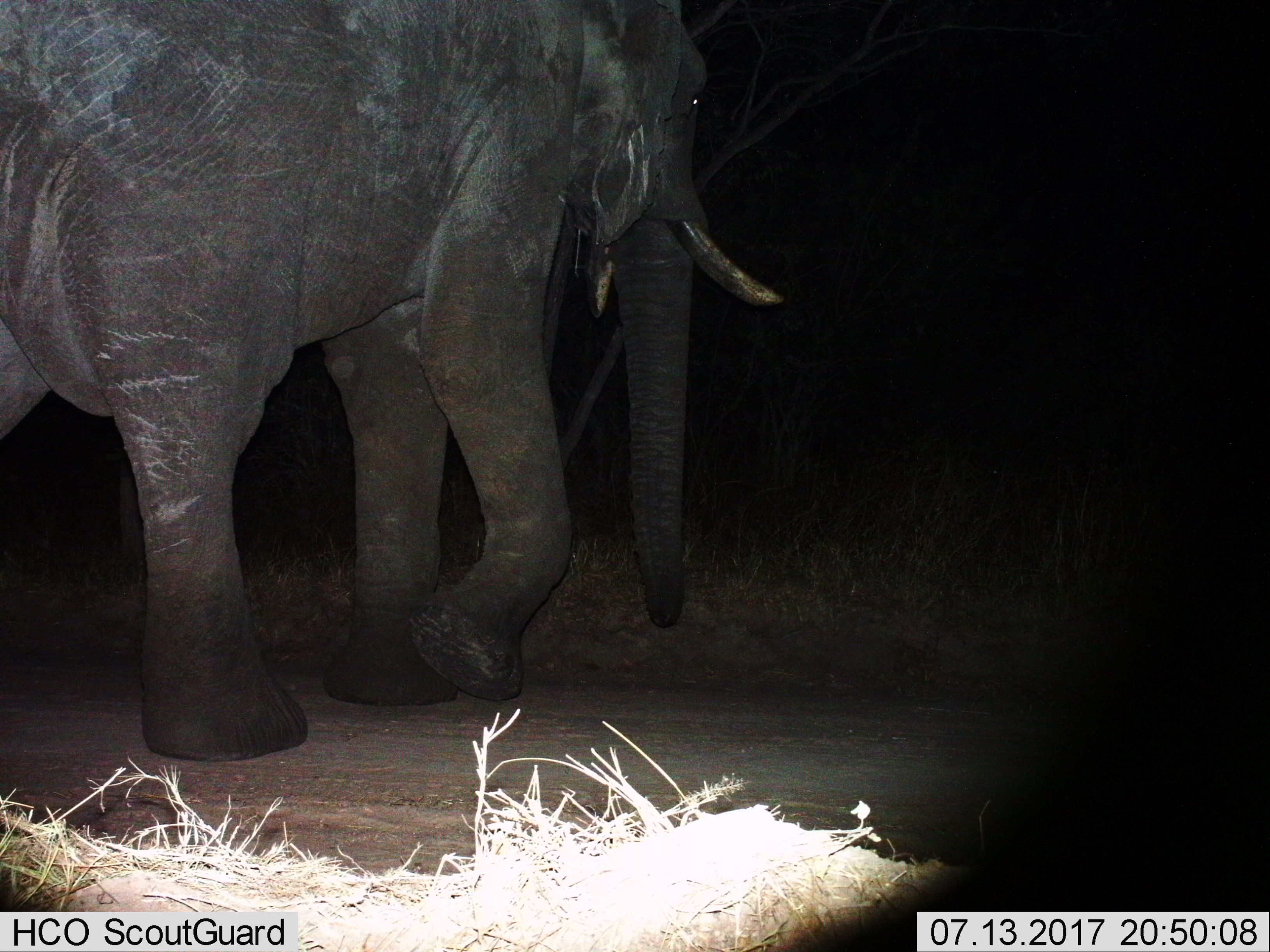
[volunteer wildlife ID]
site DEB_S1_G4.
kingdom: Animalia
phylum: Chordata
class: Mammalia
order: Proboscidea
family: Elephantidae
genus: Loxodonta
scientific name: Loxodonta africana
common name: african bush elephant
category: elephant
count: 1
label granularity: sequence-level